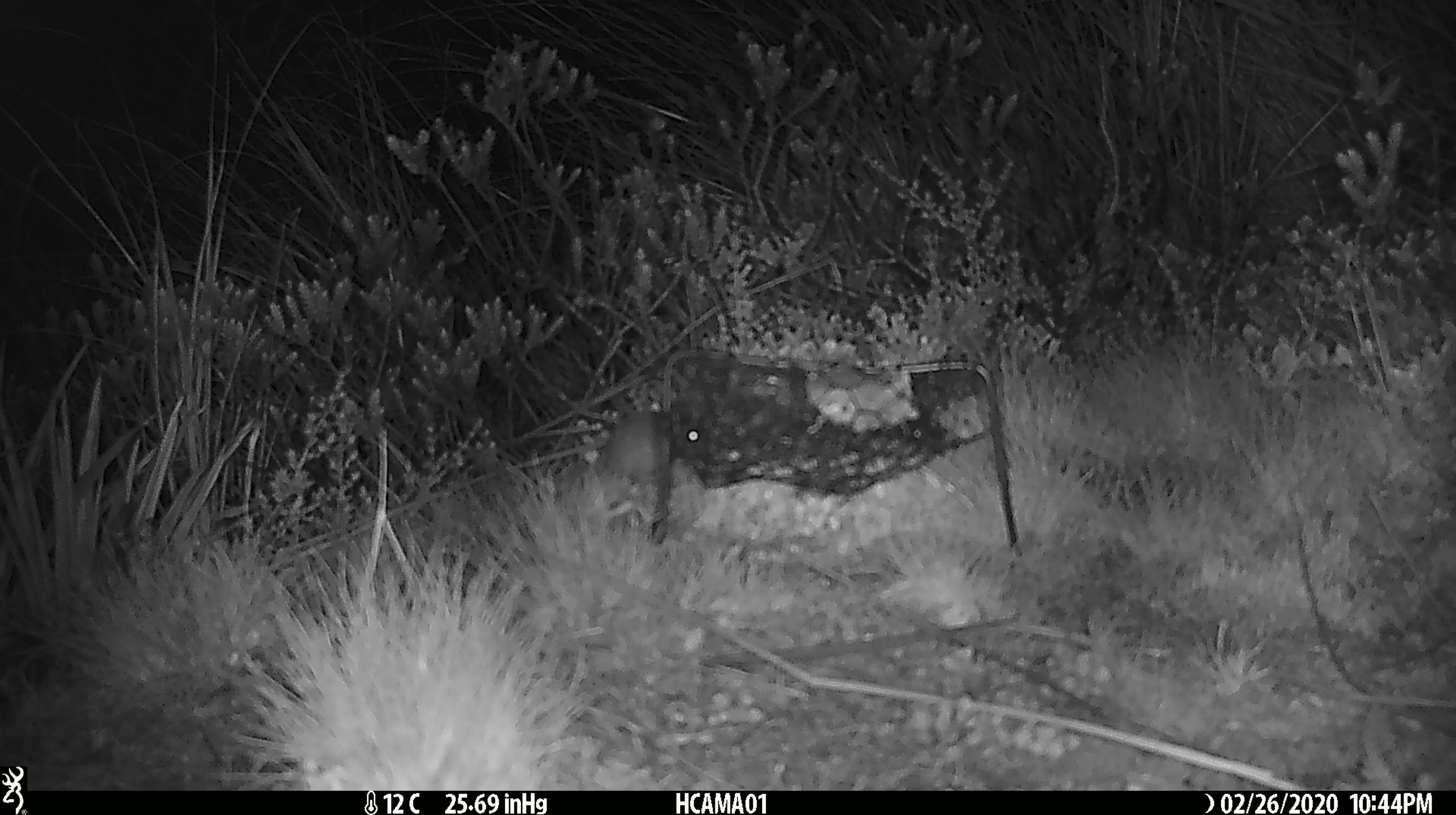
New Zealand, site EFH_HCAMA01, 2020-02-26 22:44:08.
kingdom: Animalia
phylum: Chordata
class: Mammalia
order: Rodentia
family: Muridae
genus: Mus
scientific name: Mus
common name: mouse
Mouse (Mus).